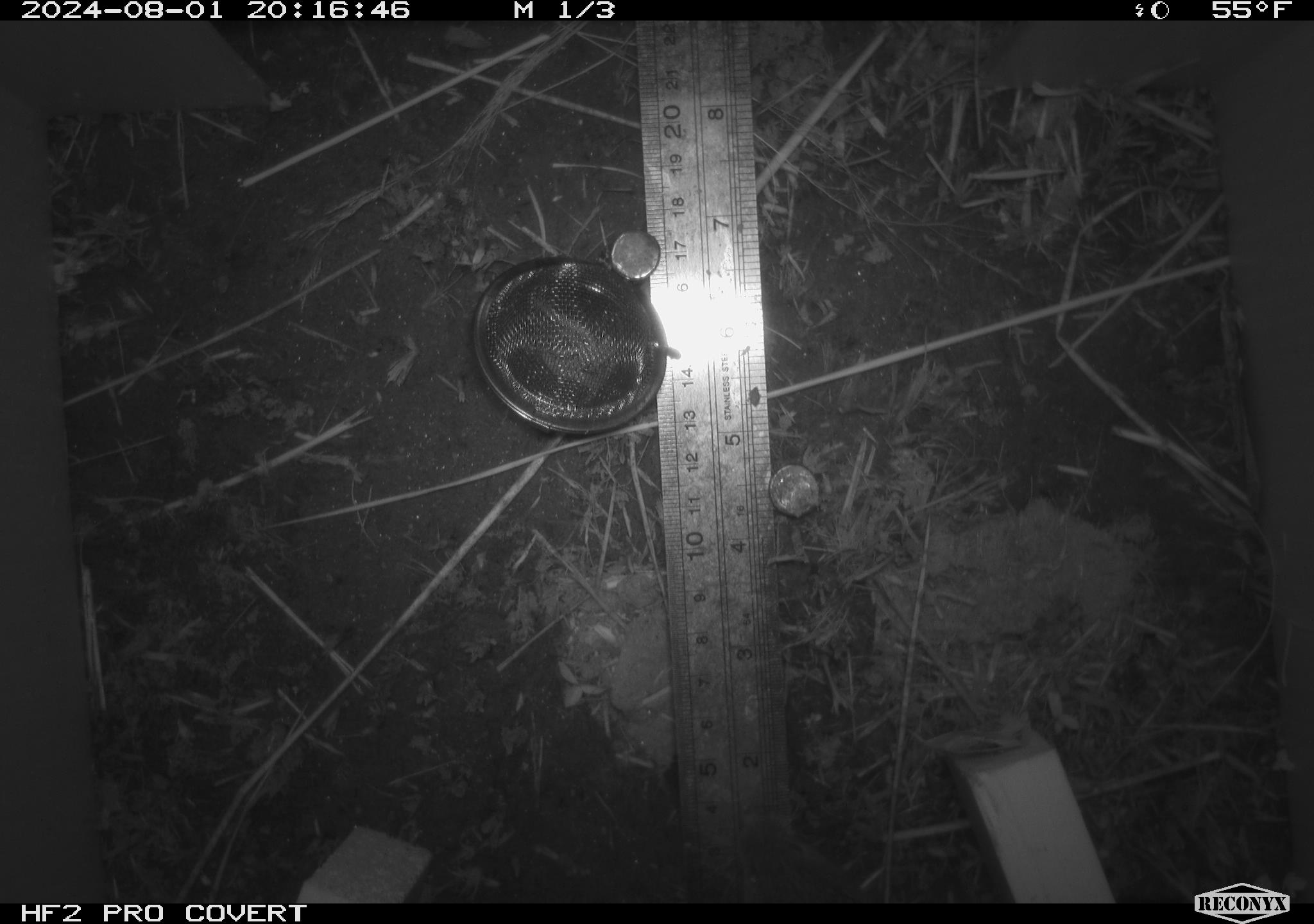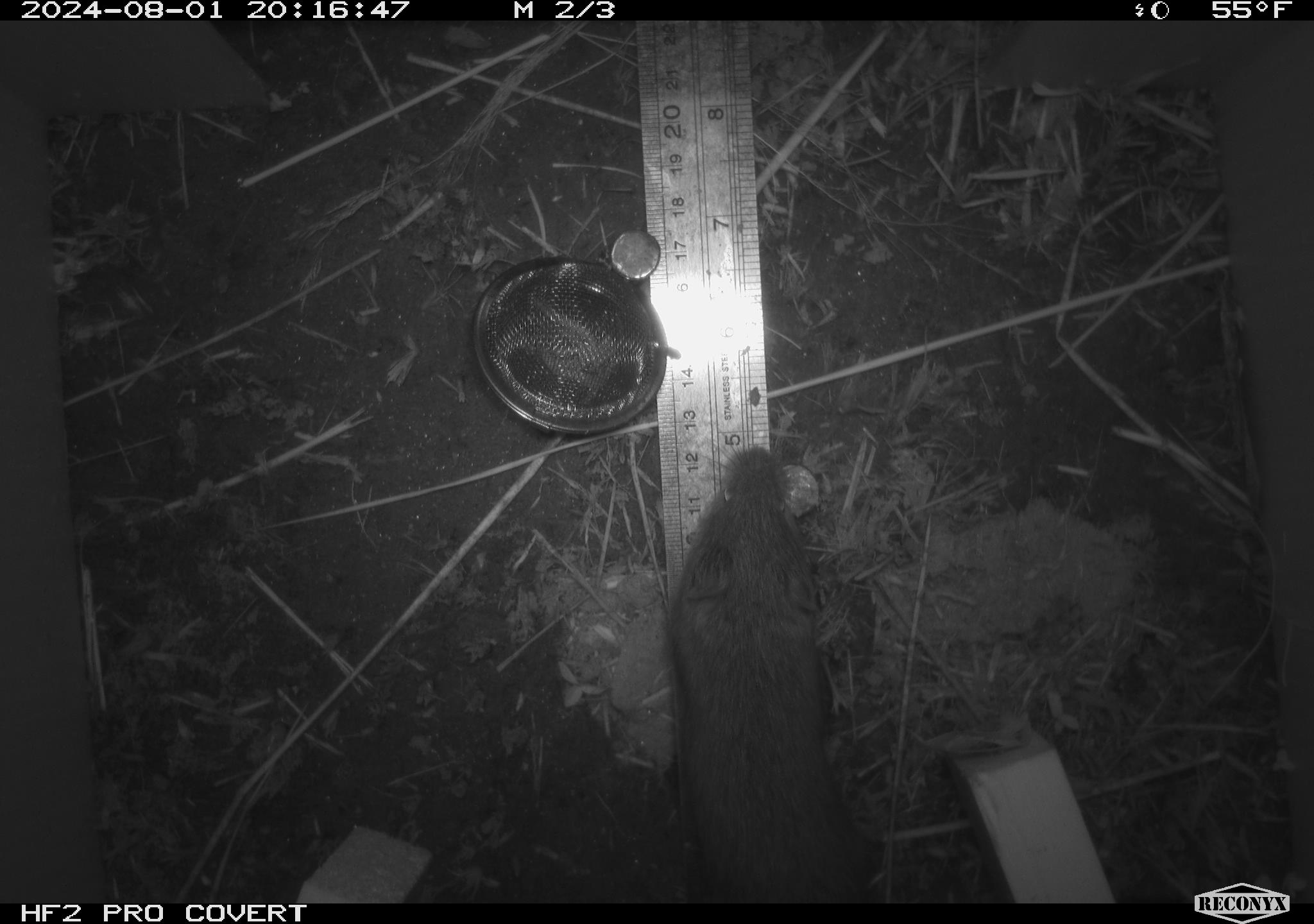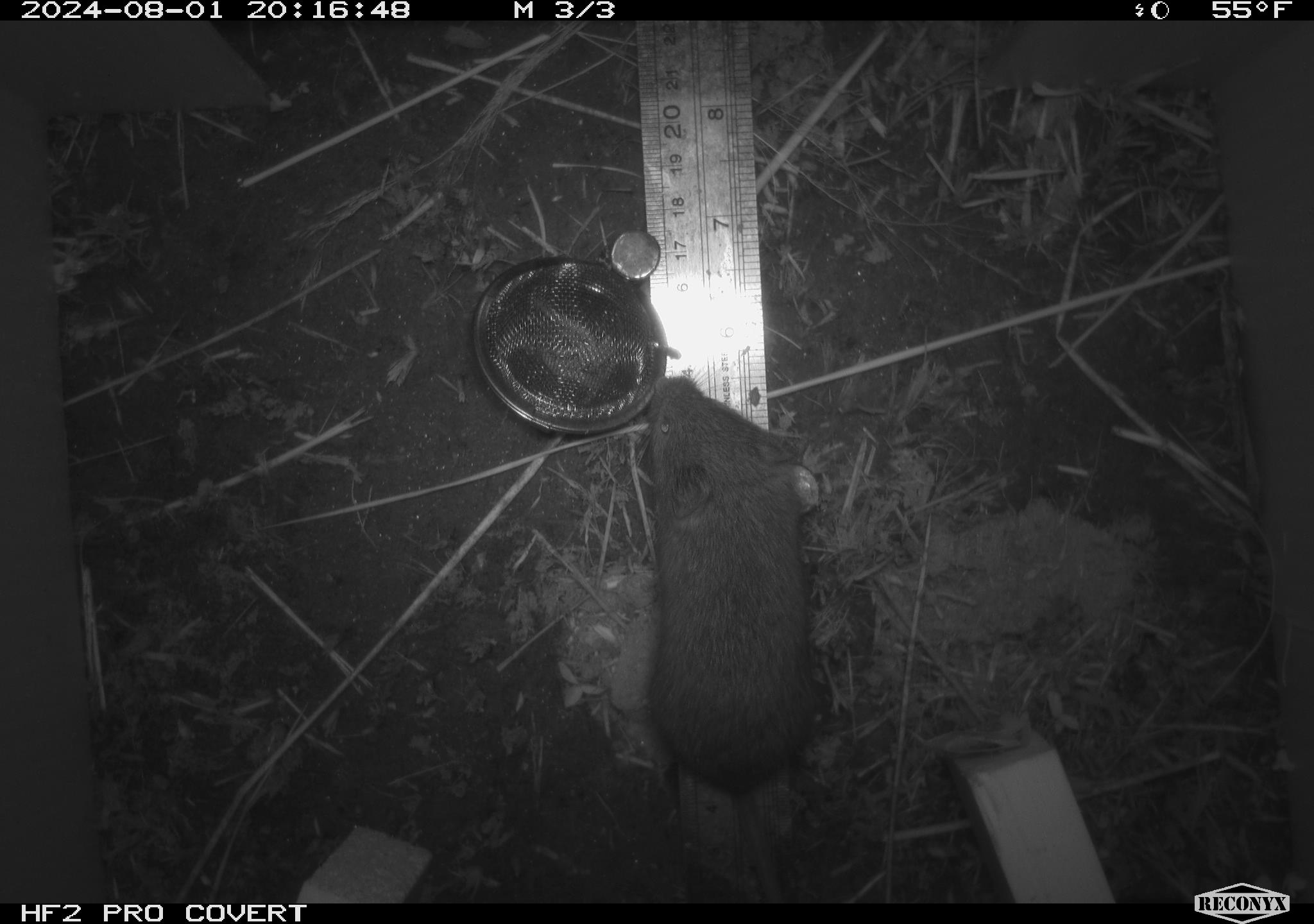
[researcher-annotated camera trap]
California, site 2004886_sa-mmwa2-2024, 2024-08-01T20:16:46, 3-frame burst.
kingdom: Animalia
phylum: Chordata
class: Mammalia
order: Rodentia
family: Cricetidae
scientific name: Arvicolinae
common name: voles, lemmings, and muskrats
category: arvicolinae subfamily